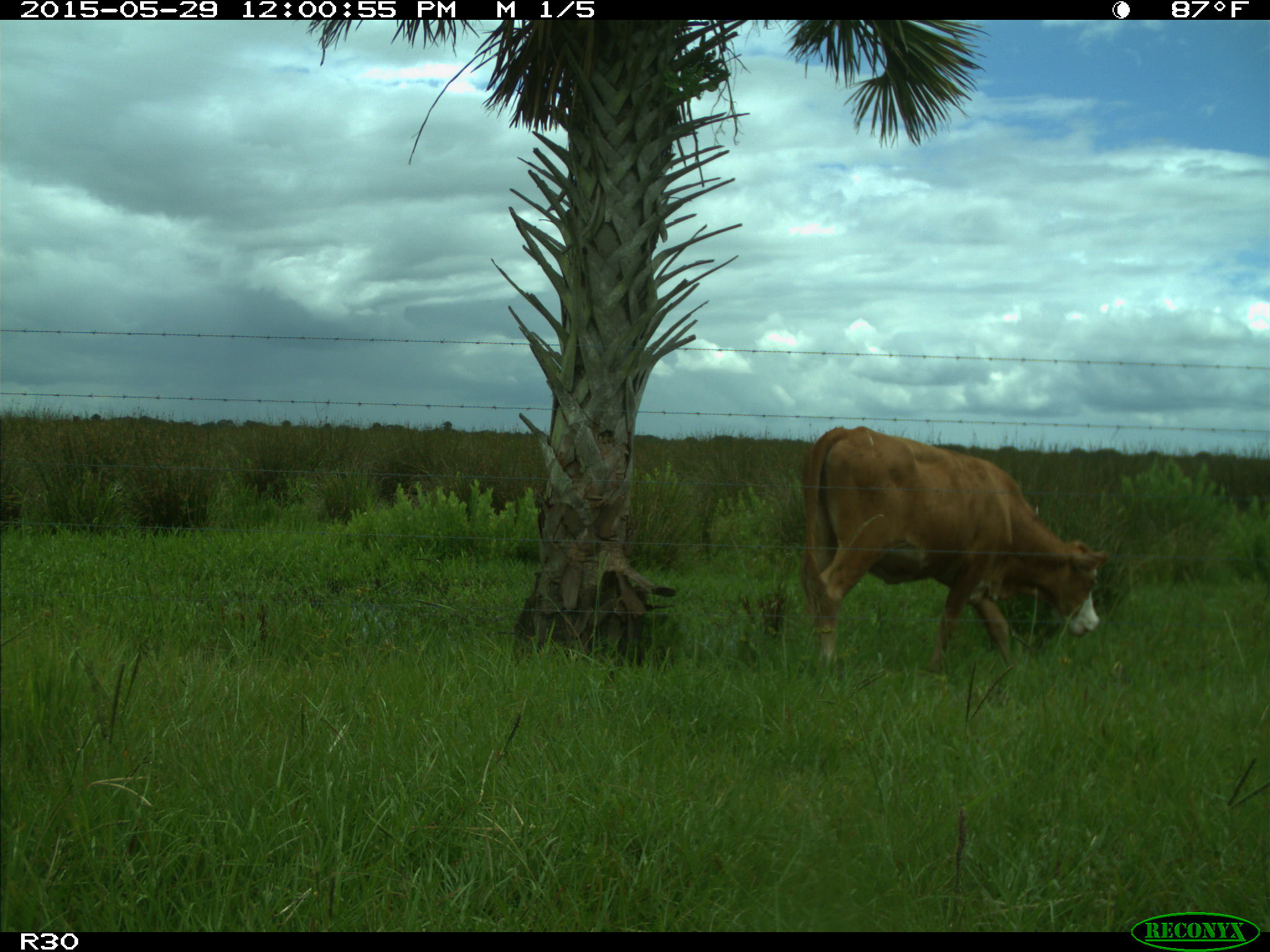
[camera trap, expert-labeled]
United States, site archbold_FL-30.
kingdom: Animalia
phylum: Chordata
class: Mammalia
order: Artiodactyla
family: Bovidae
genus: Bos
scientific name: Bos taurus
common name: domestic cow